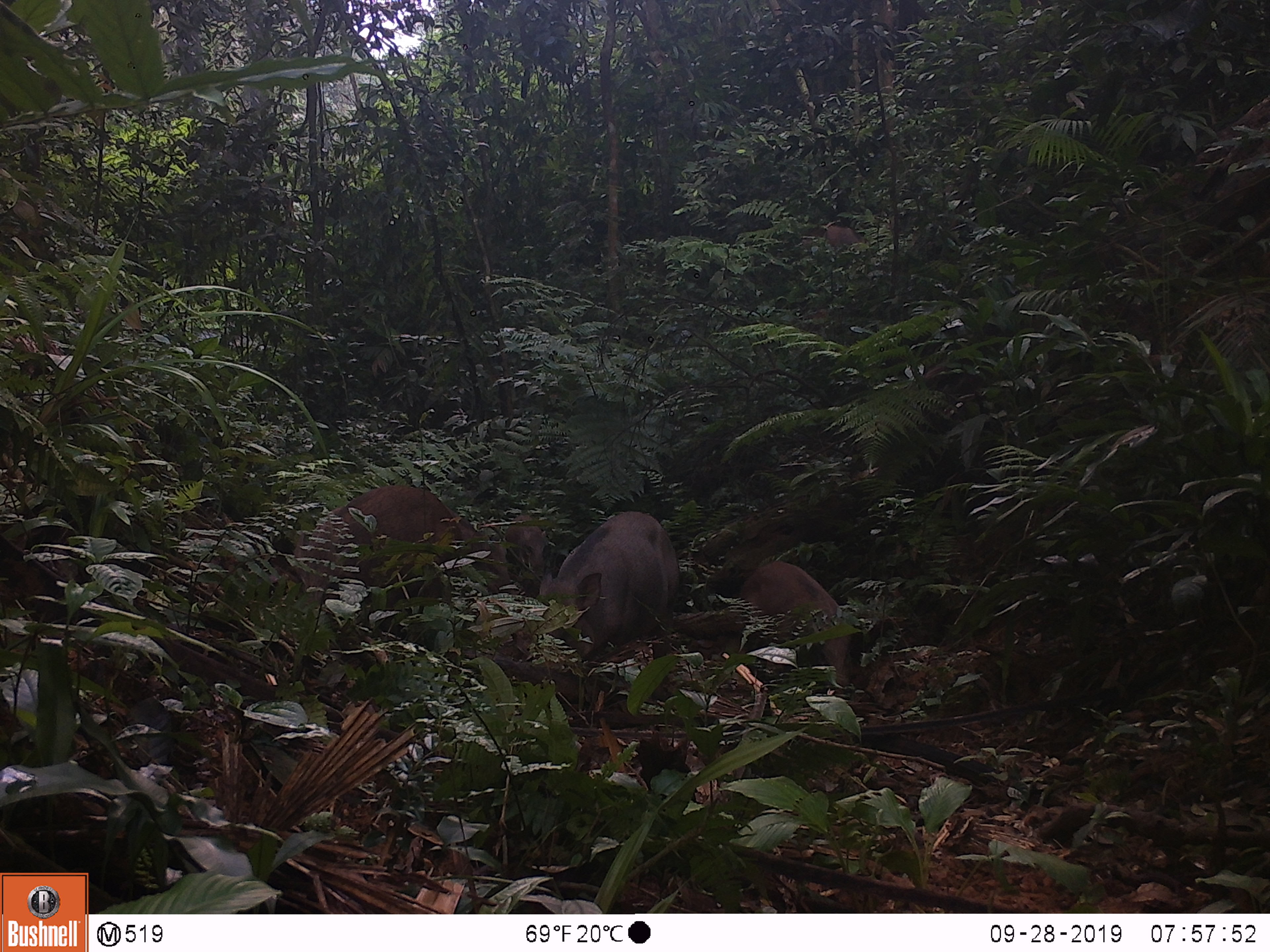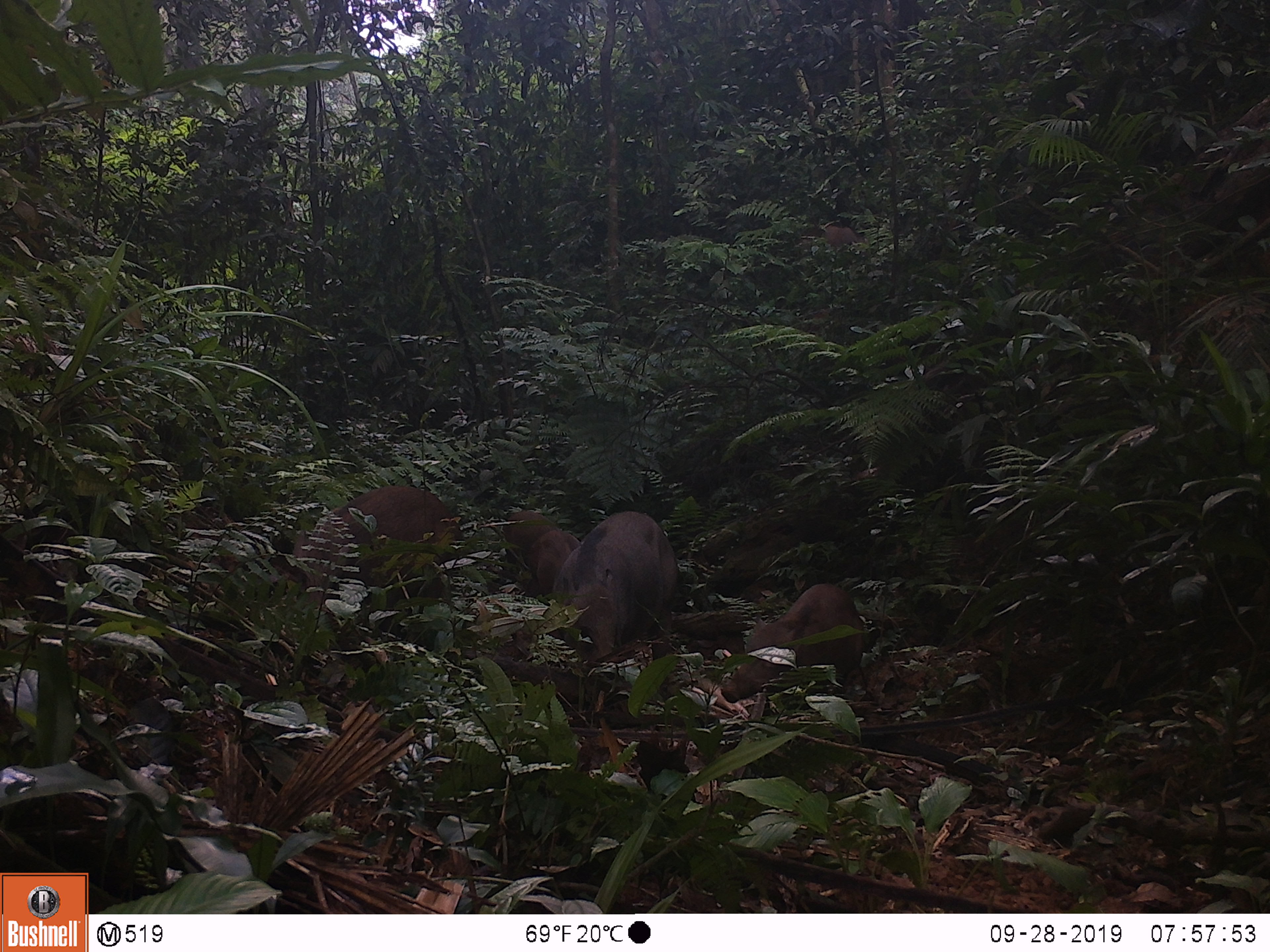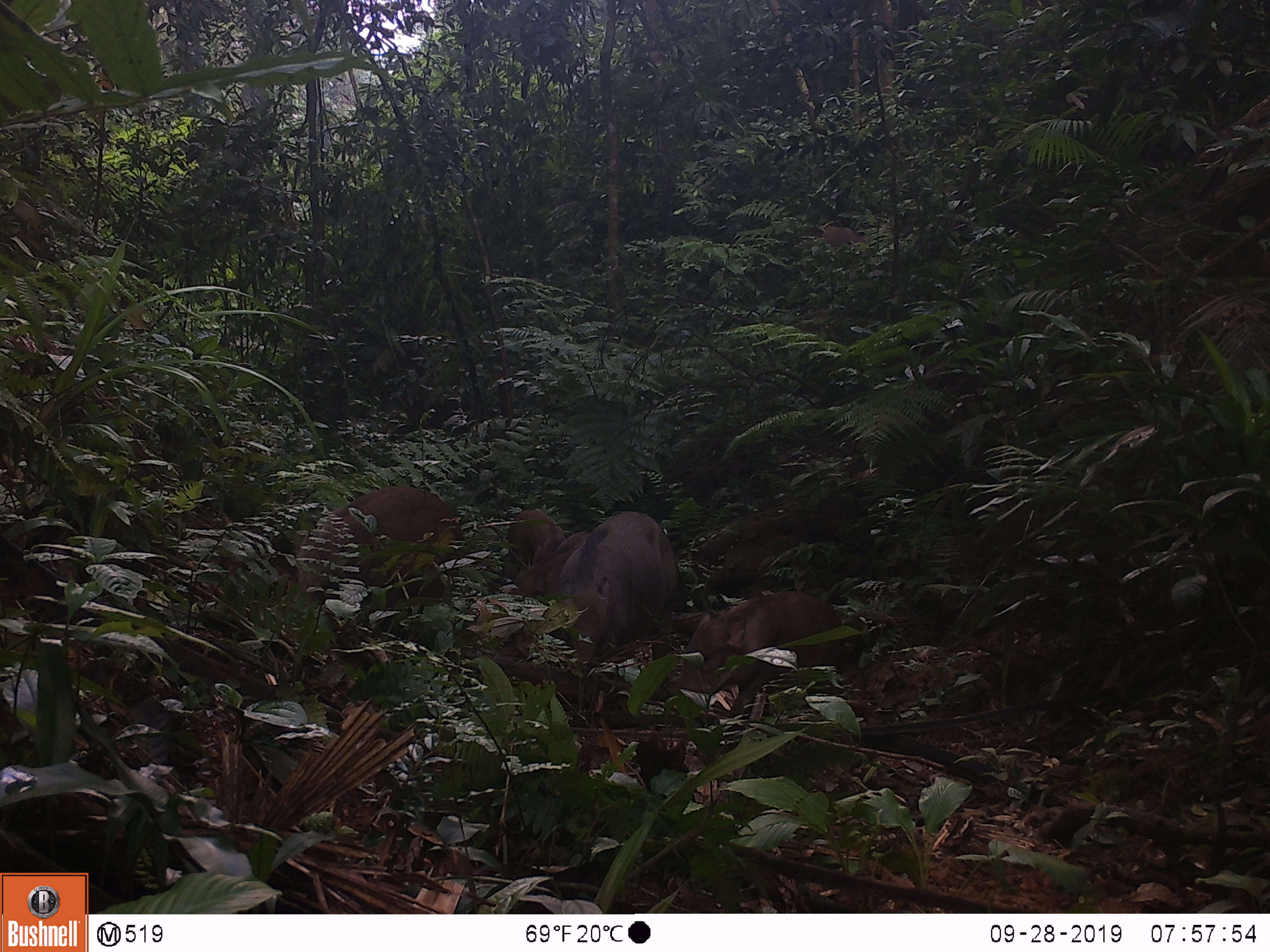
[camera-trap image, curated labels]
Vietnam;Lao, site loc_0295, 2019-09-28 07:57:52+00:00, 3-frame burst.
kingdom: Animalia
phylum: Chordata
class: Mammalia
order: Artiodactyla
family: Suidae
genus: Sus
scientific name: Sus scrofa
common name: eurasian wild pig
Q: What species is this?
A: Eurasian wild pig (Sus scrofa).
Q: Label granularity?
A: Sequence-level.